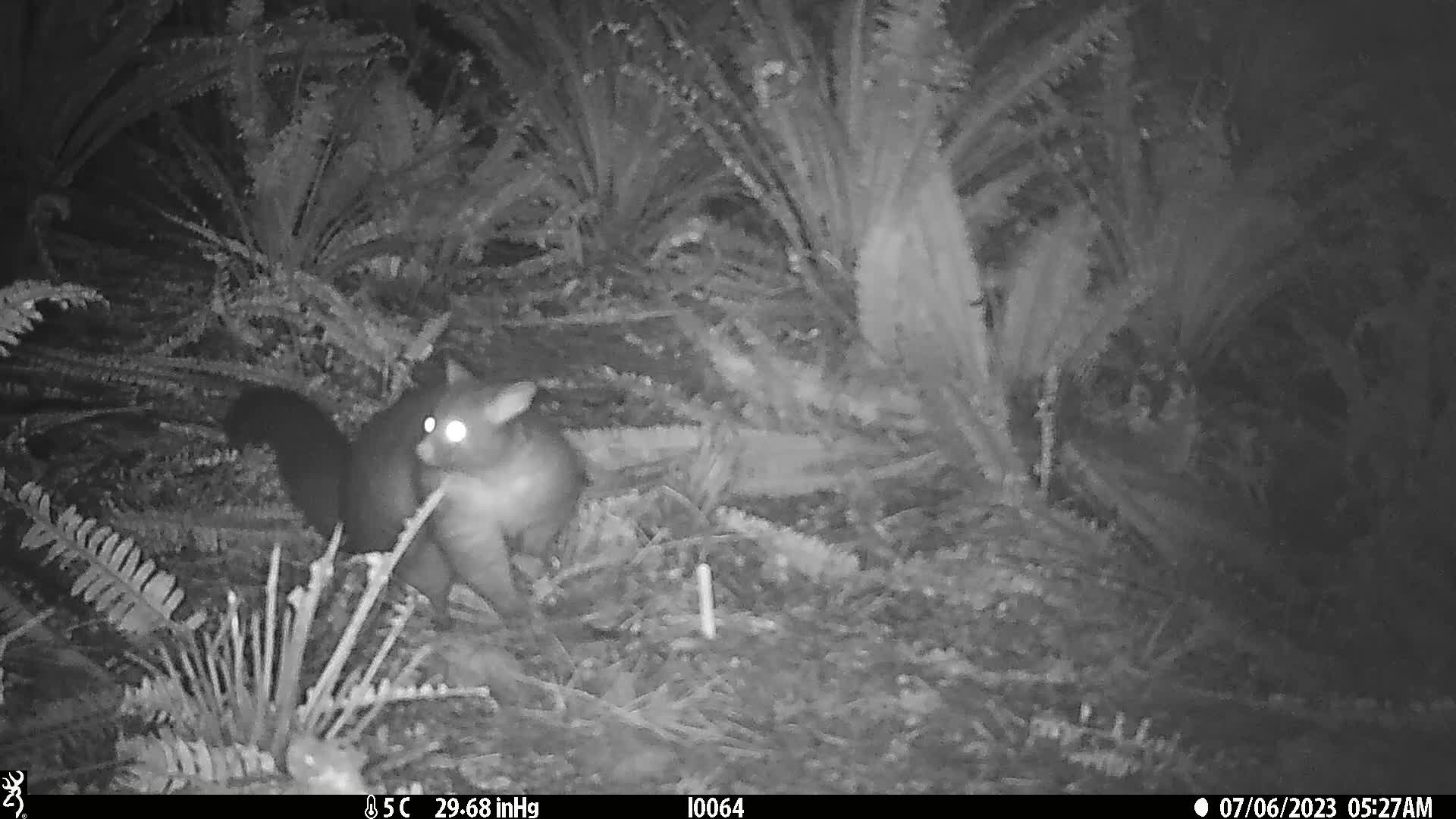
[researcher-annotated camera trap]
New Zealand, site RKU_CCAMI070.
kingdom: Animalia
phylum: Chordata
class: Mammalia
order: Diprotodontia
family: Phalangeridae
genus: Trichosurus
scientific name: Trichosurus vulpecula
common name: common brushtail possum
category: possum